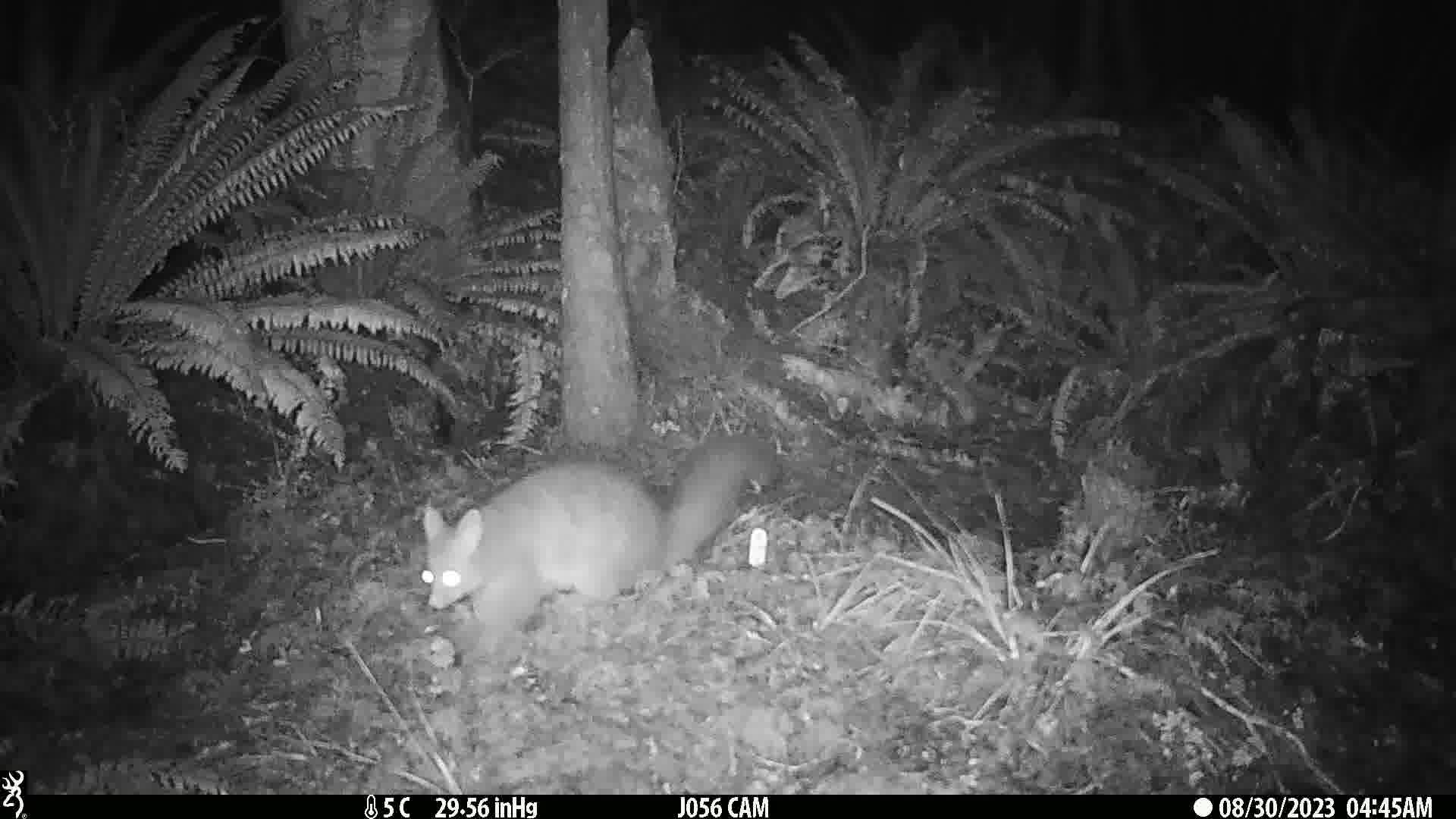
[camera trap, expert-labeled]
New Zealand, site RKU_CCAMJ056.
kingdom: Animalia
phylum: Chordata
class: Mammalia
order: Diprotodontia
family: Phalangeridae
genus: Trichosurus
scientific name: Trichosurus vulpecula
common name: common brushtail possum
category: possum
Possum (common brushtail possum) (Trichosurus vulpecula).